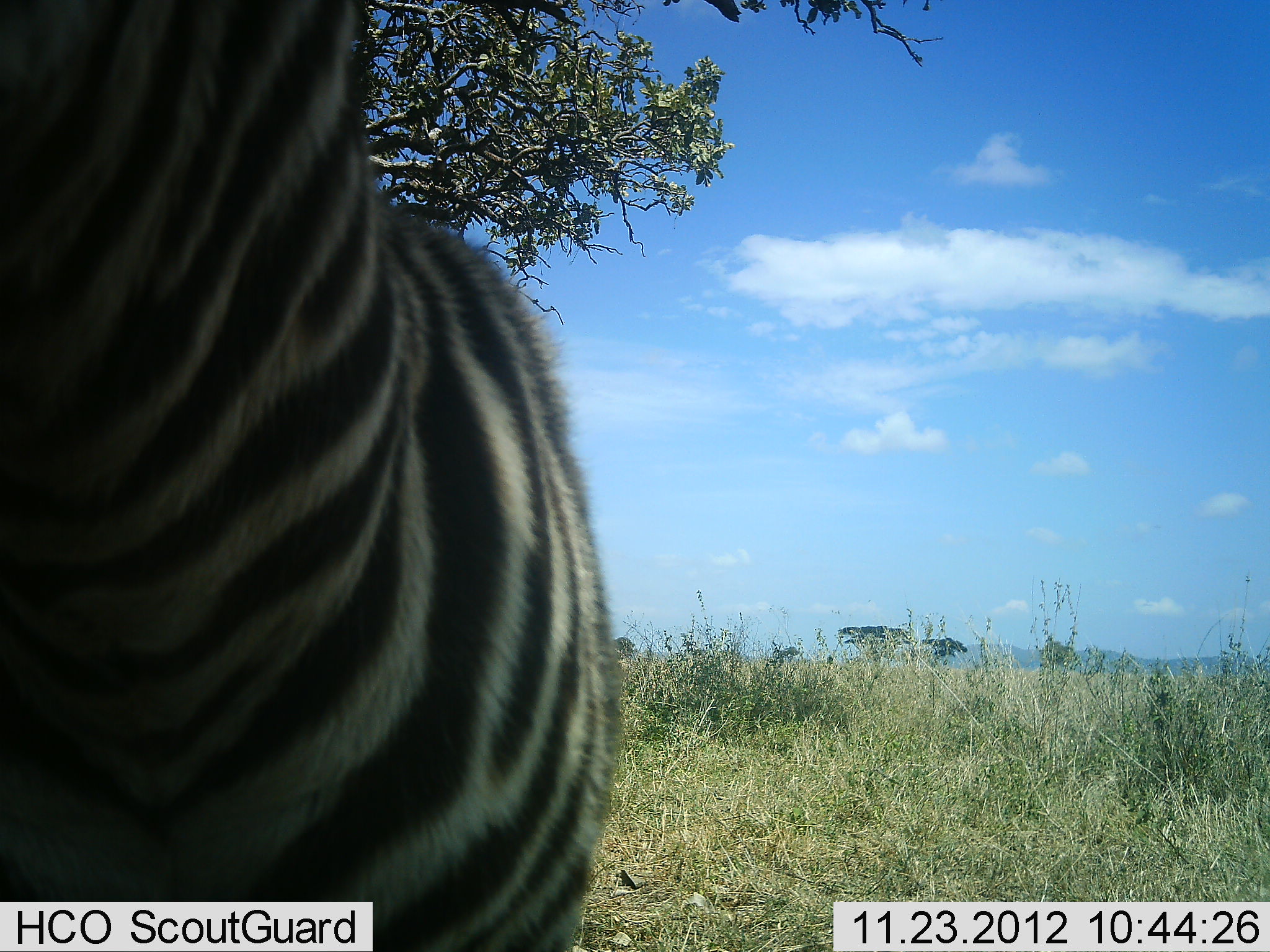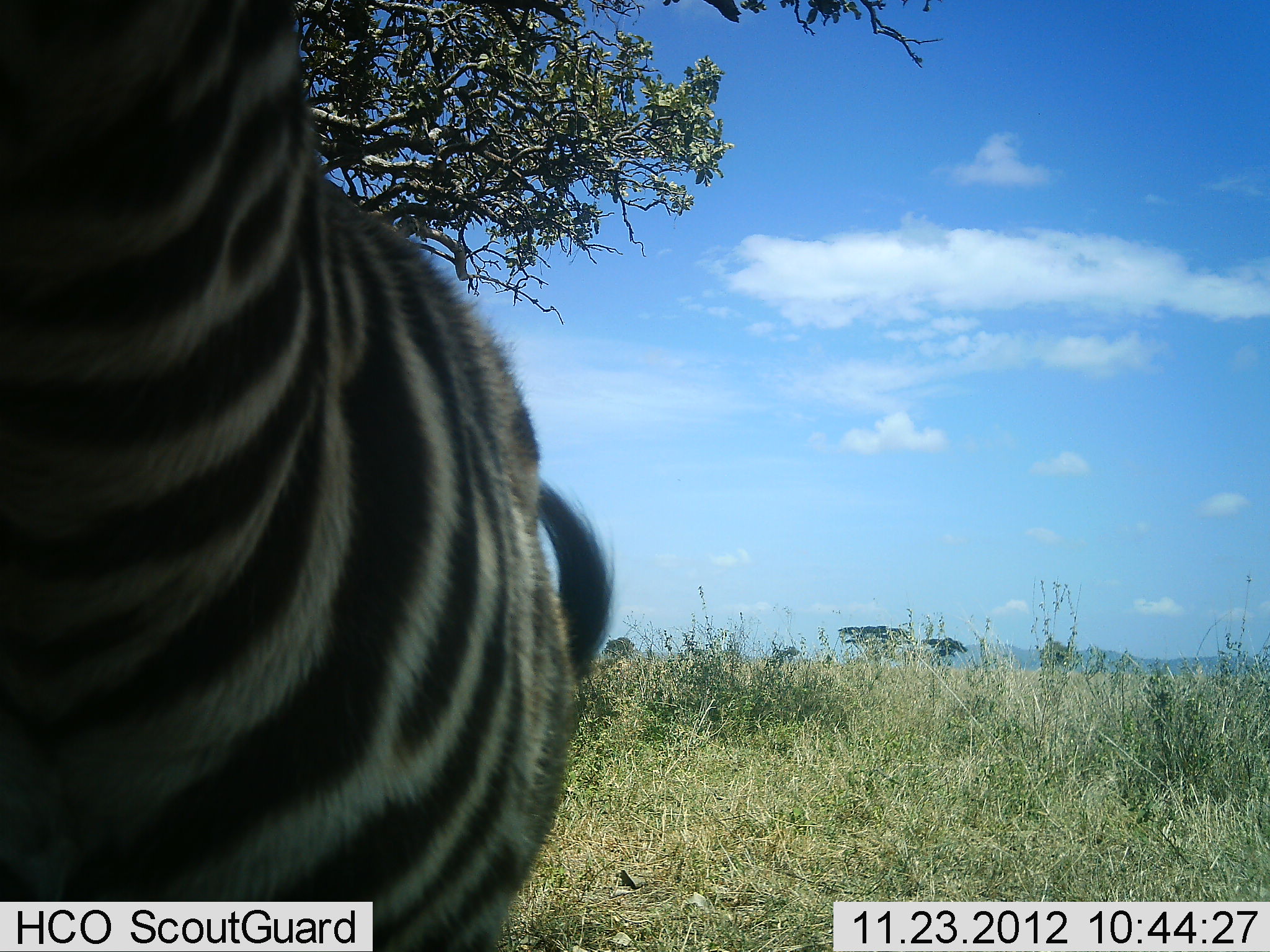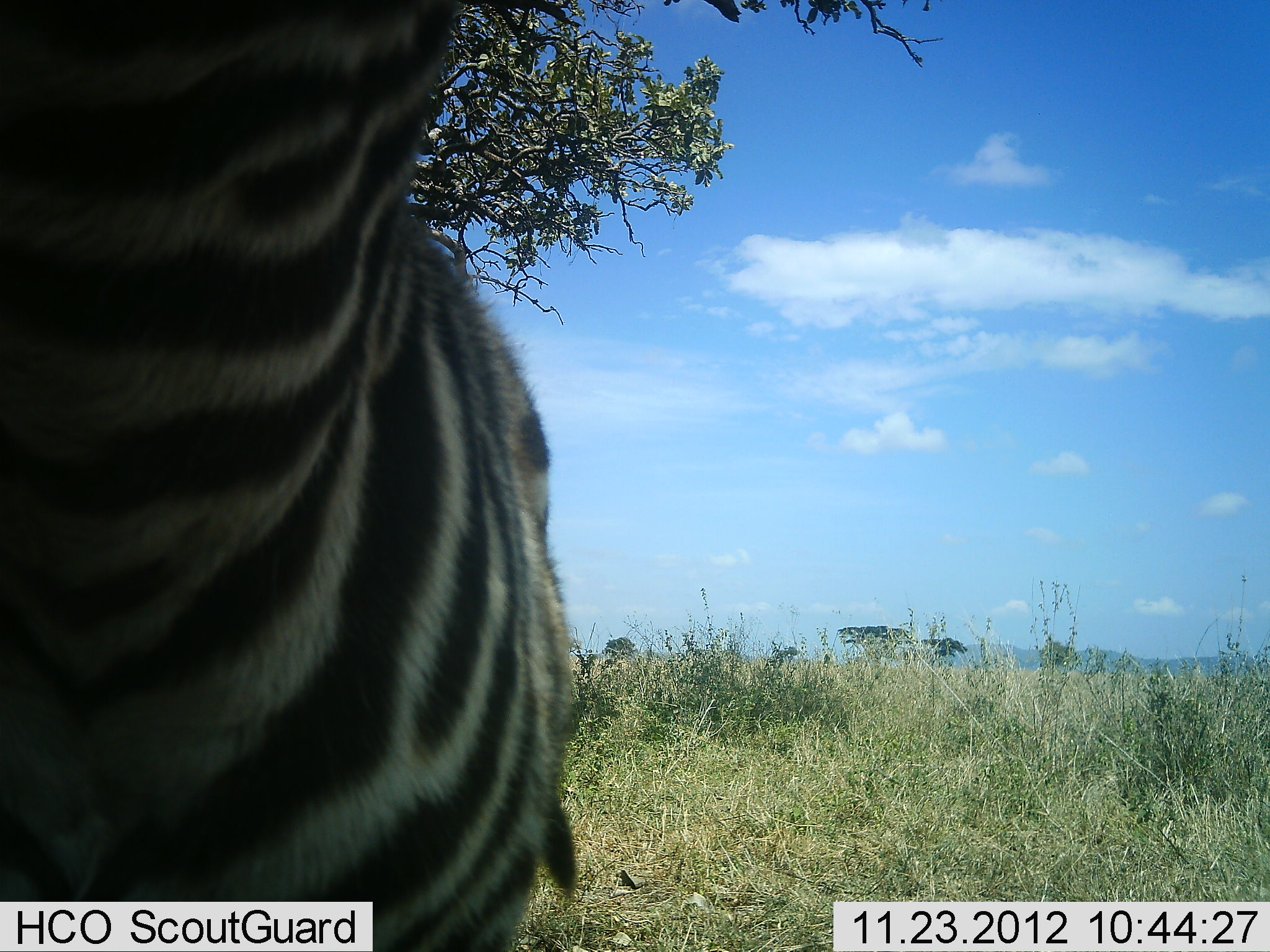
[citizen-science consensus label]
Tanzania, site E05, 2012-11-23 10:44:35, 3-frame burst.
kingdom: Animalia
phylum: Chordata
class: Mammalia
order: Perissodactyla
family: Equidae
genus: Equus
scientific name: Equus quagga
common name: plains zebra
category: zebra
Zebra (plains zebra) (Equus quagga), count 1. Behavior (volunteer vote fractions): standing 90%, resting 0%, moving 10%, interacting 0%. Young present (vote fraction): 0%. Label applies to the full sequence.